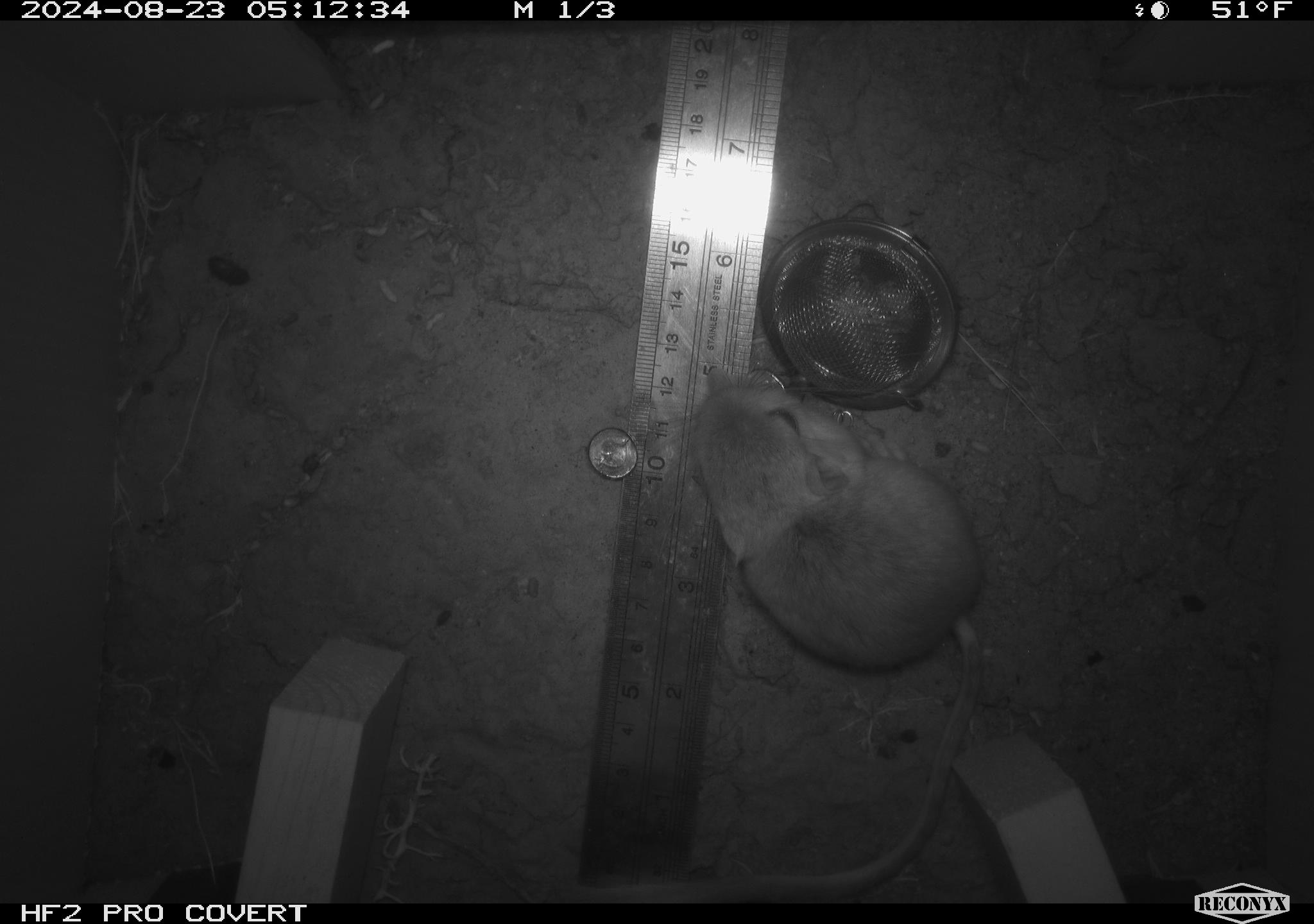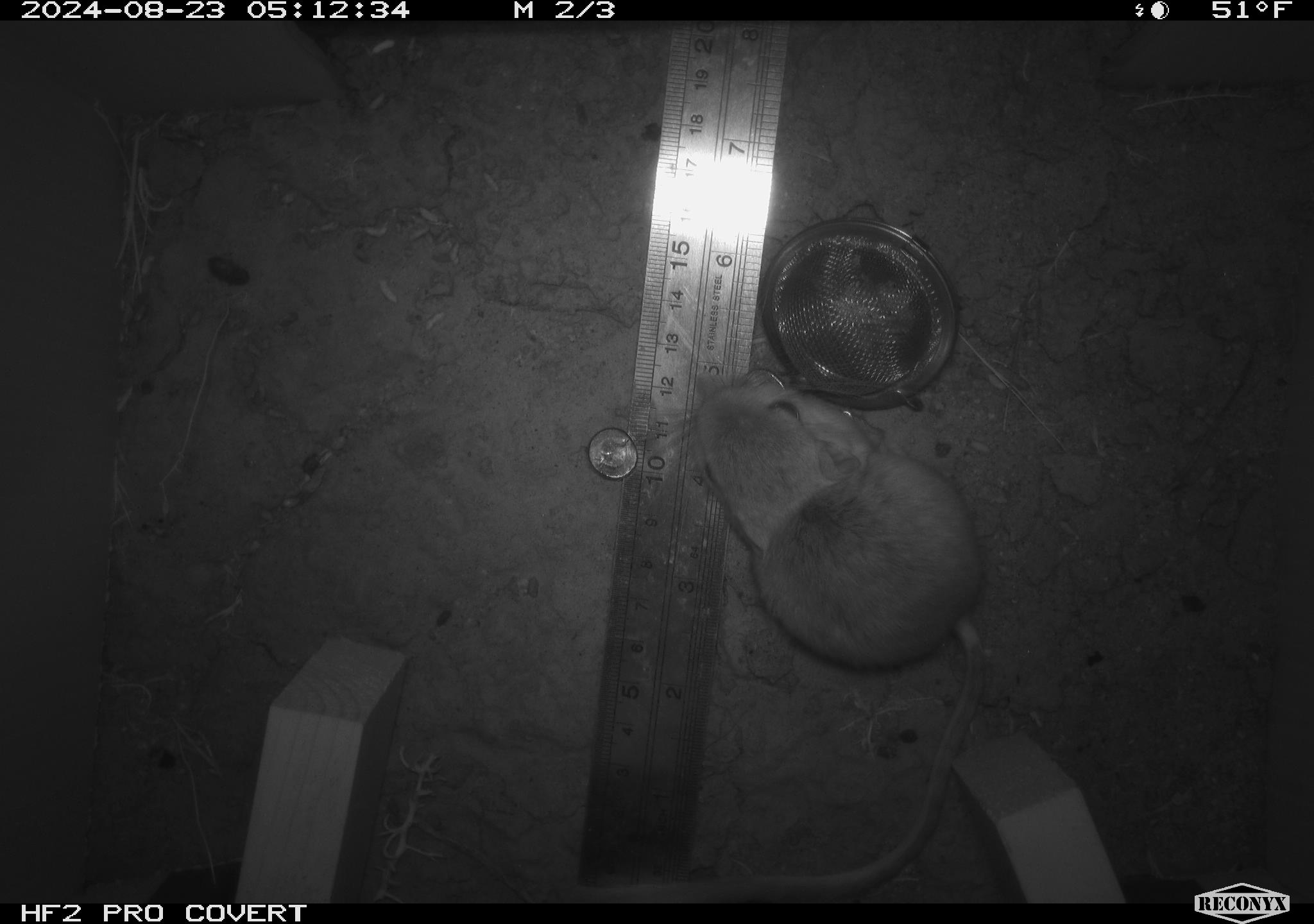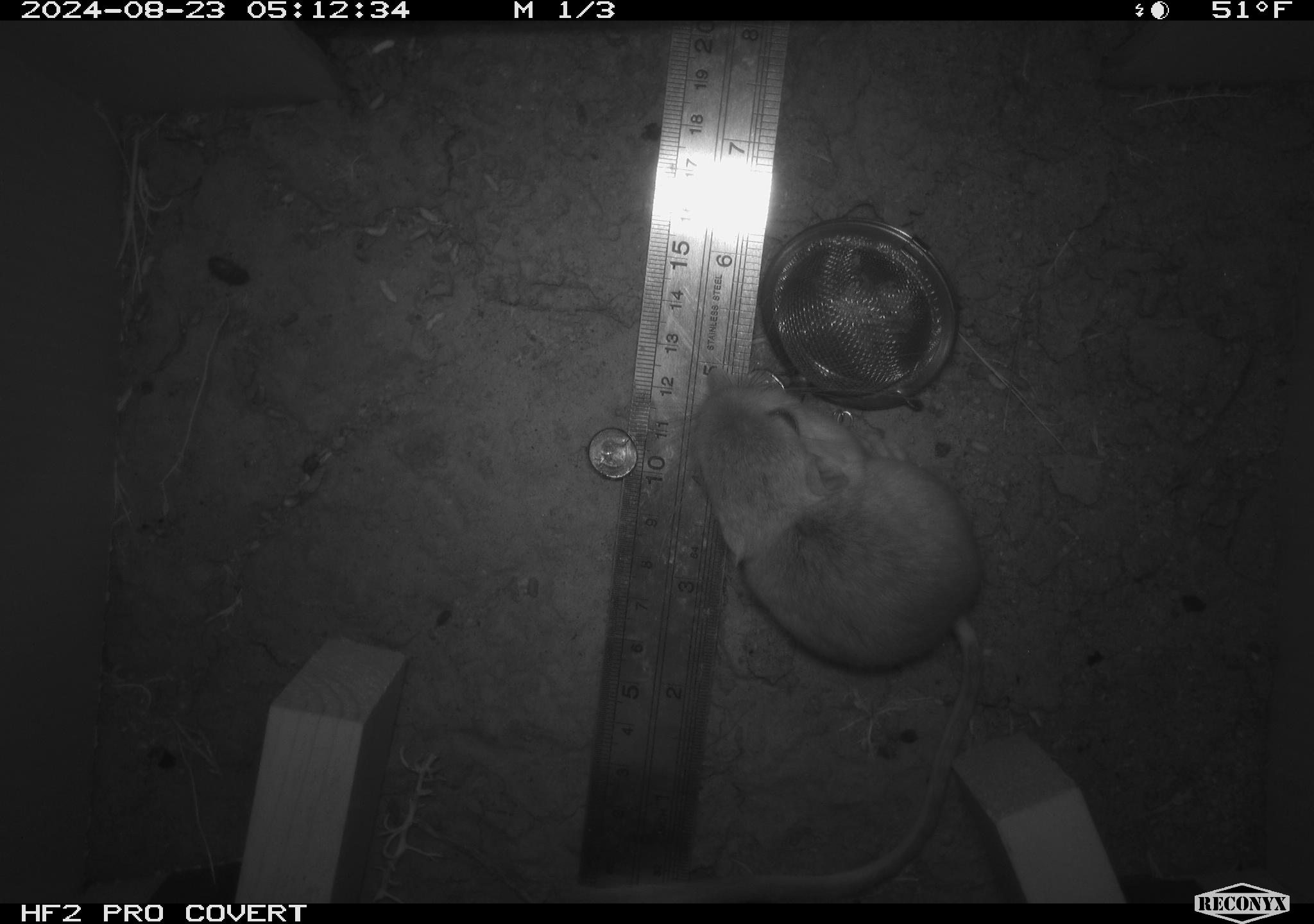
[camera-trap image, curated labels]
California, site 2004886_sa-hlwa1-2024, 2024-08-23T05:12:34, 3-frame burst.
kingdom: Animalia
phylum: Chordata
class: Mammalia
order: Rodentia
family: Heteromyidae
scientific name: Heteromyidae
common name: kangaroo rats and pocket mice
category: heteromyidae family